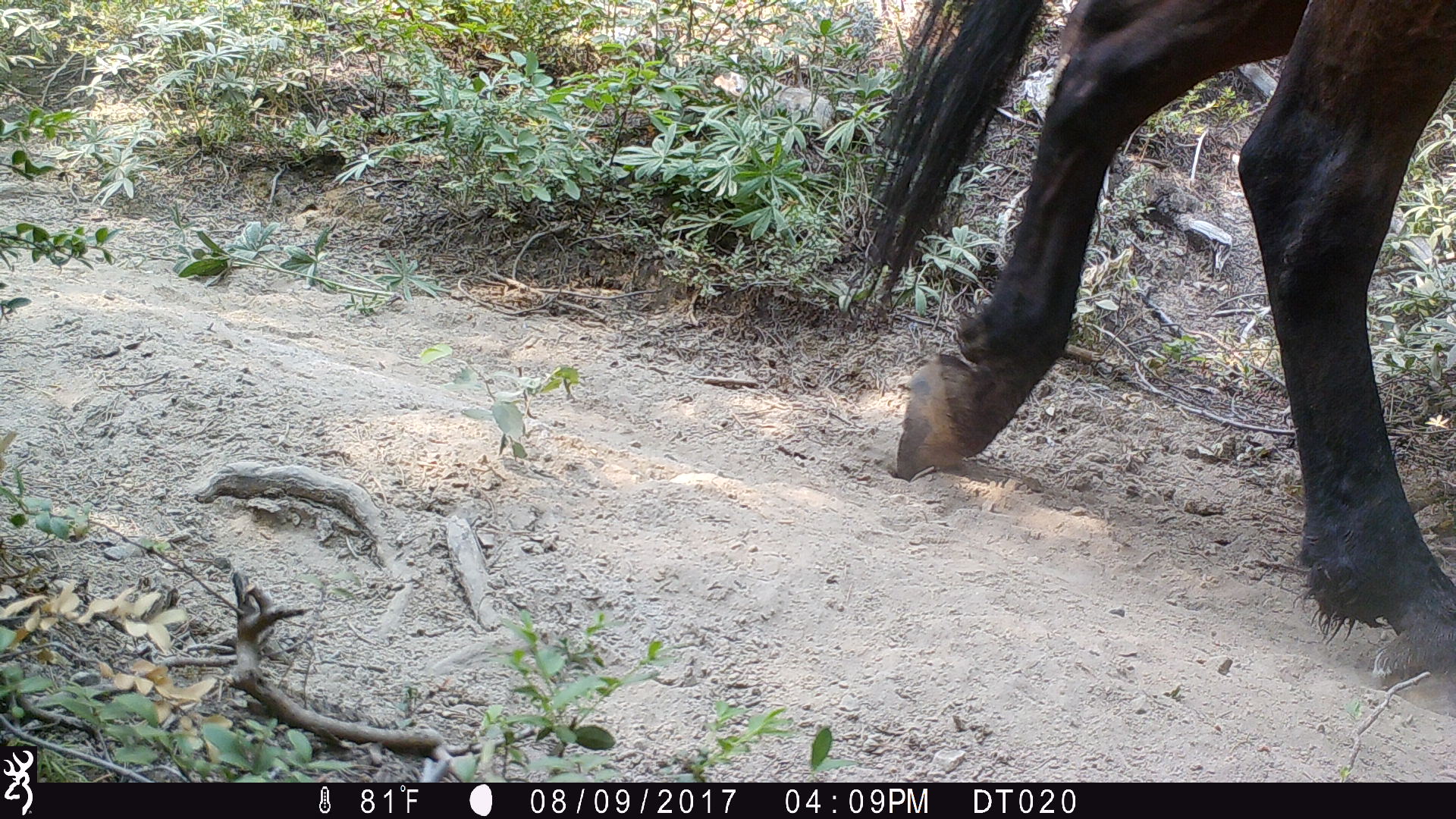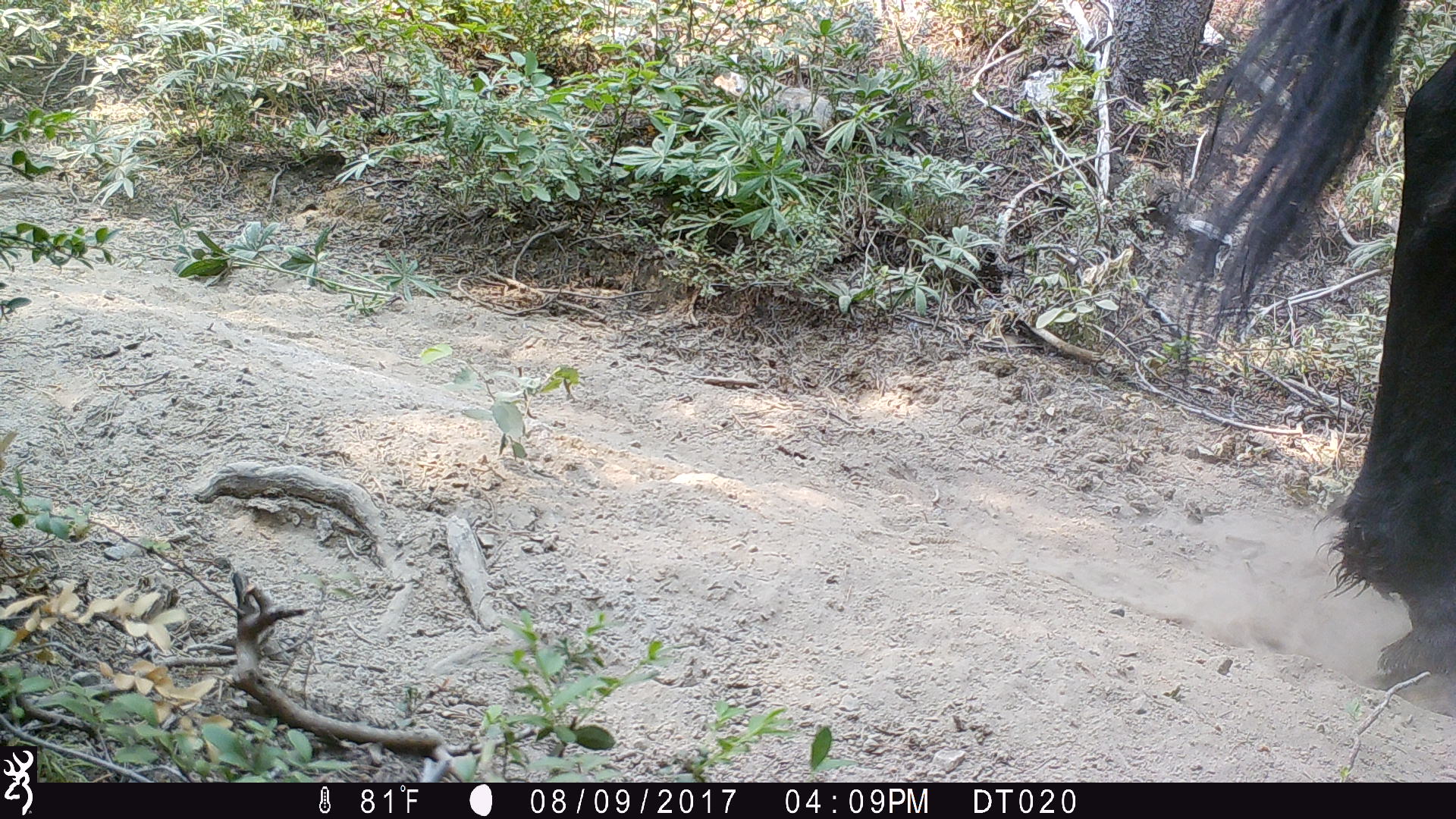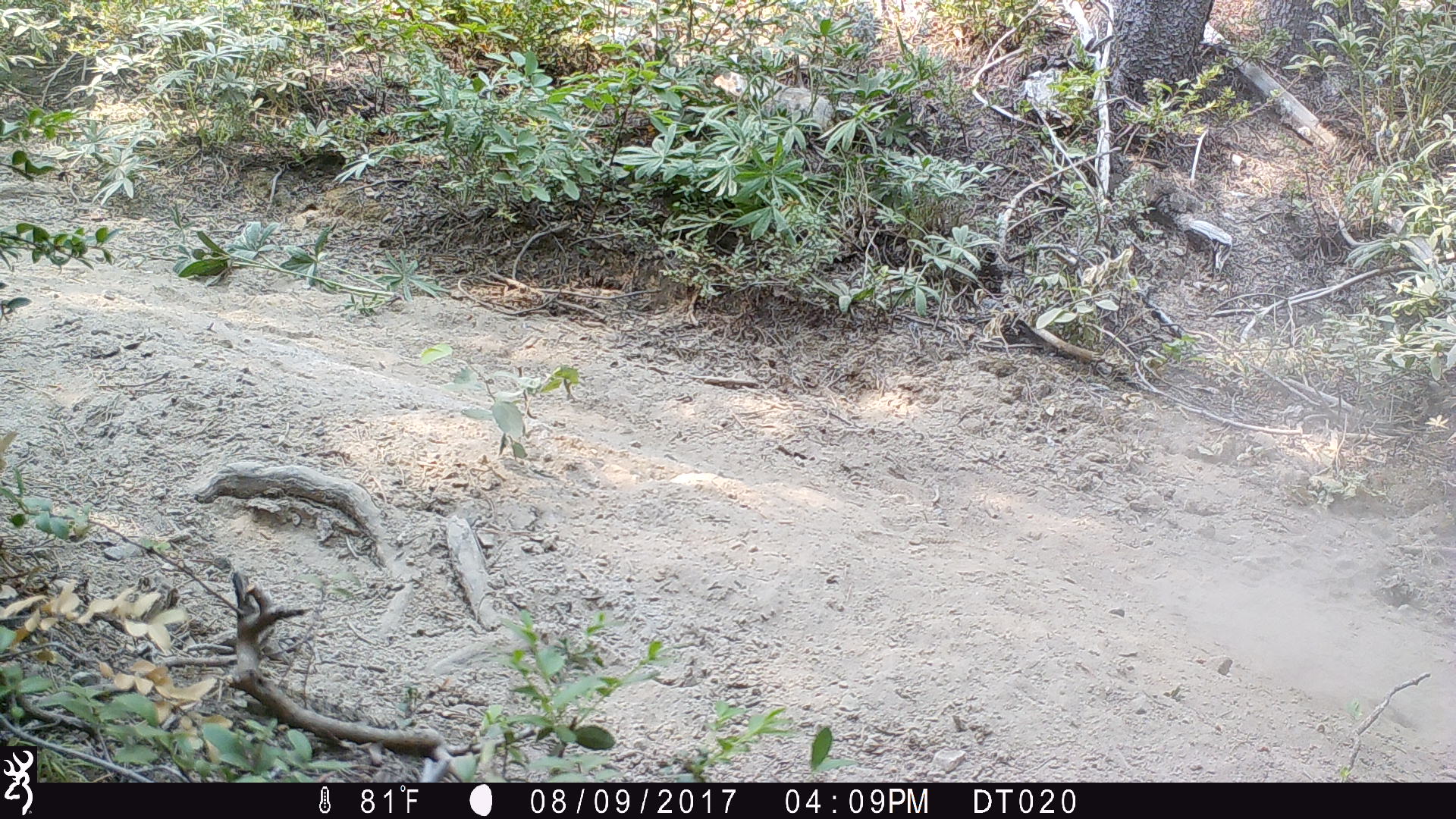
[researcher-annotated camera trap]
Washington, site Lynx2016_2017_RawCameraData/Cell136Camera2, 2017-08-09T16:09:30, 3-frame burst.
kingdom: Animalia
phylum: Chordata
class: Mammalia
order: Artiodactyla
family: Bovidae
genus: Bos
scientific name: Bos taurus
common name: domestic cattle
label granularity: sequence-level